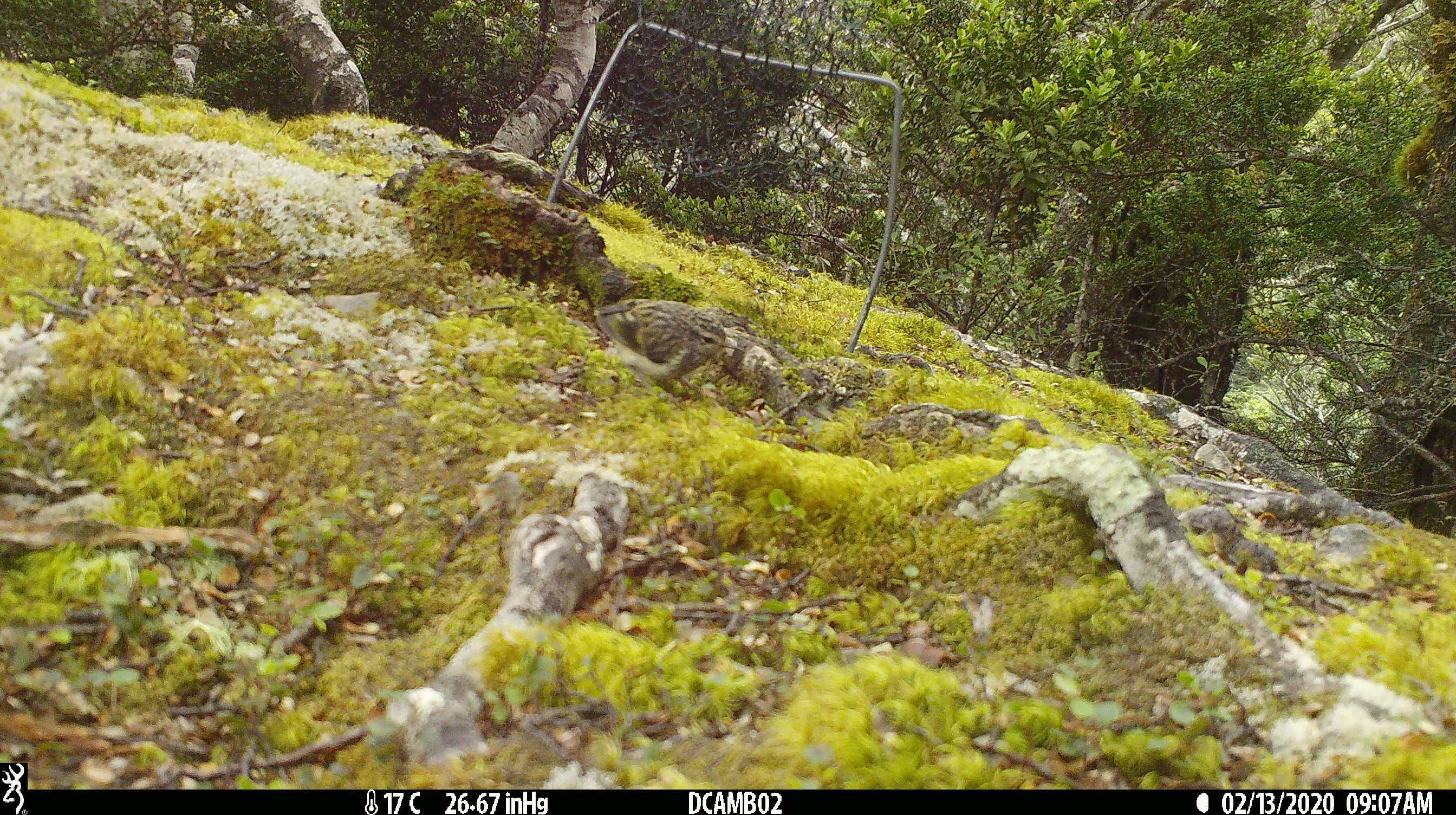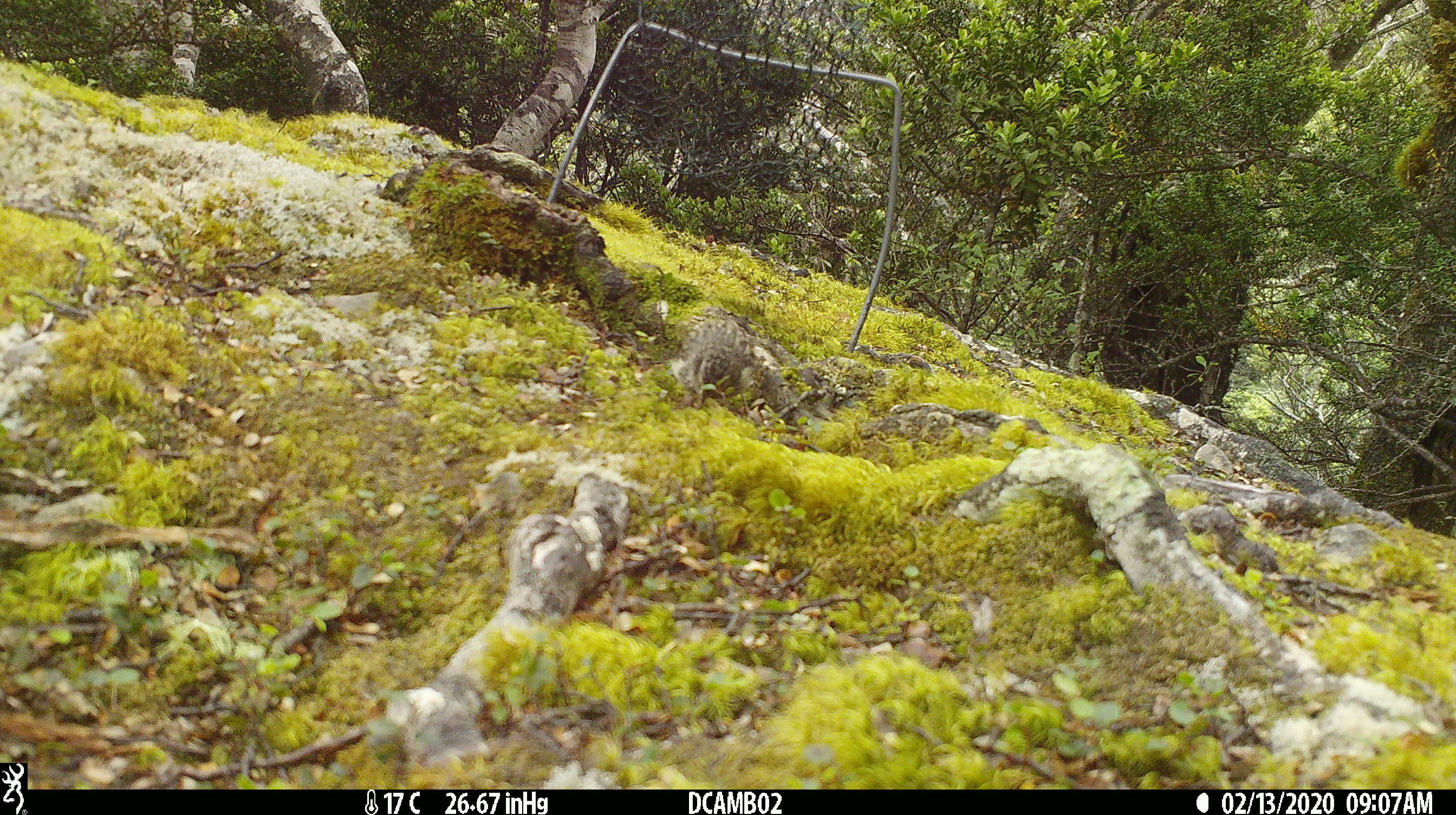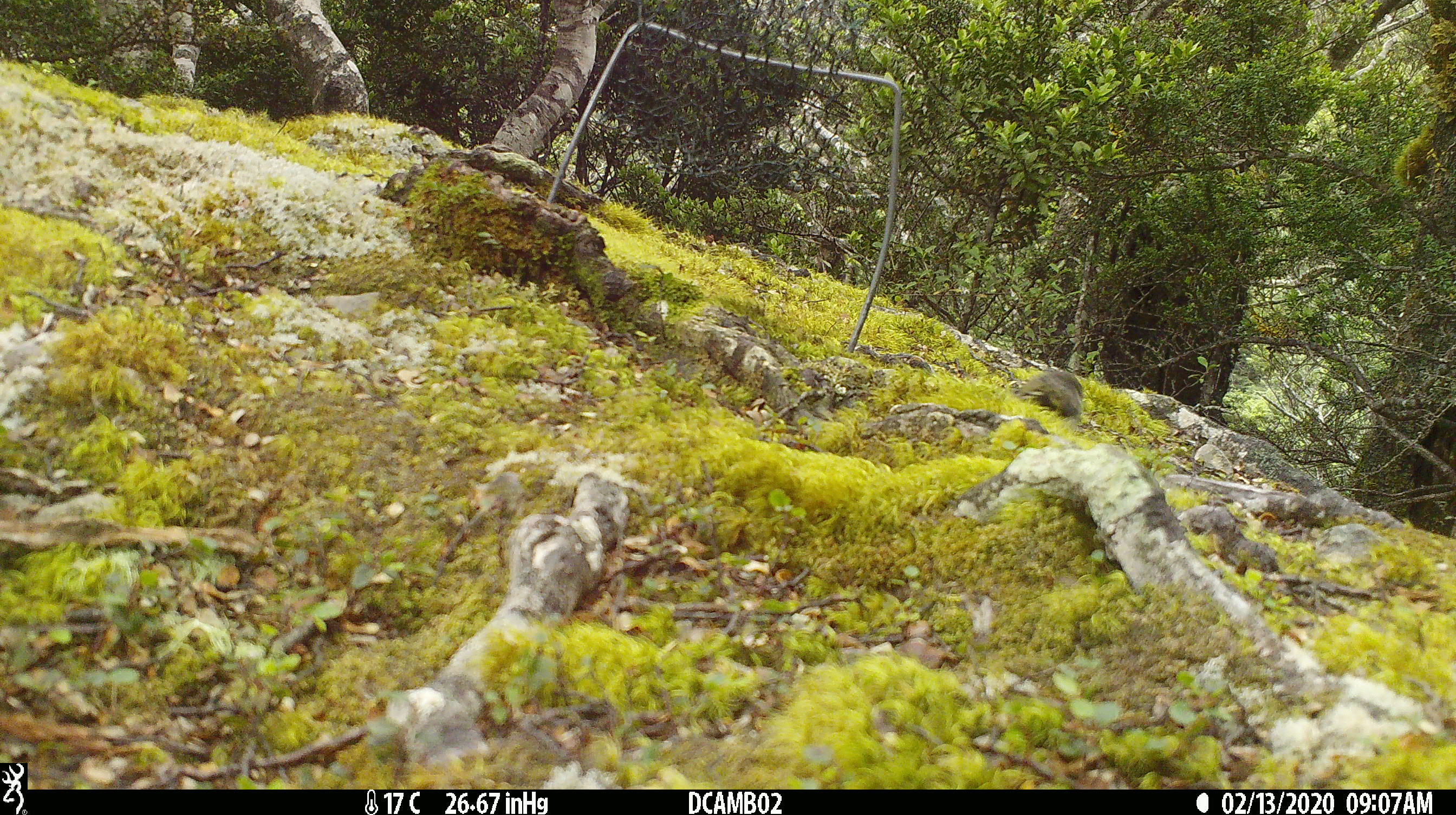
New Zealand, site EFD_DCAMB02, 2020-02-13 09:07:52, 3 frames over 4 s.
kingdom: Animalia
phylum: Chordata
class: Aves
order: Passeriformes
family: Acanthisittidae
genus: Acanthisitta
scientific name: Acanthisitta chloris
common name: rifleman